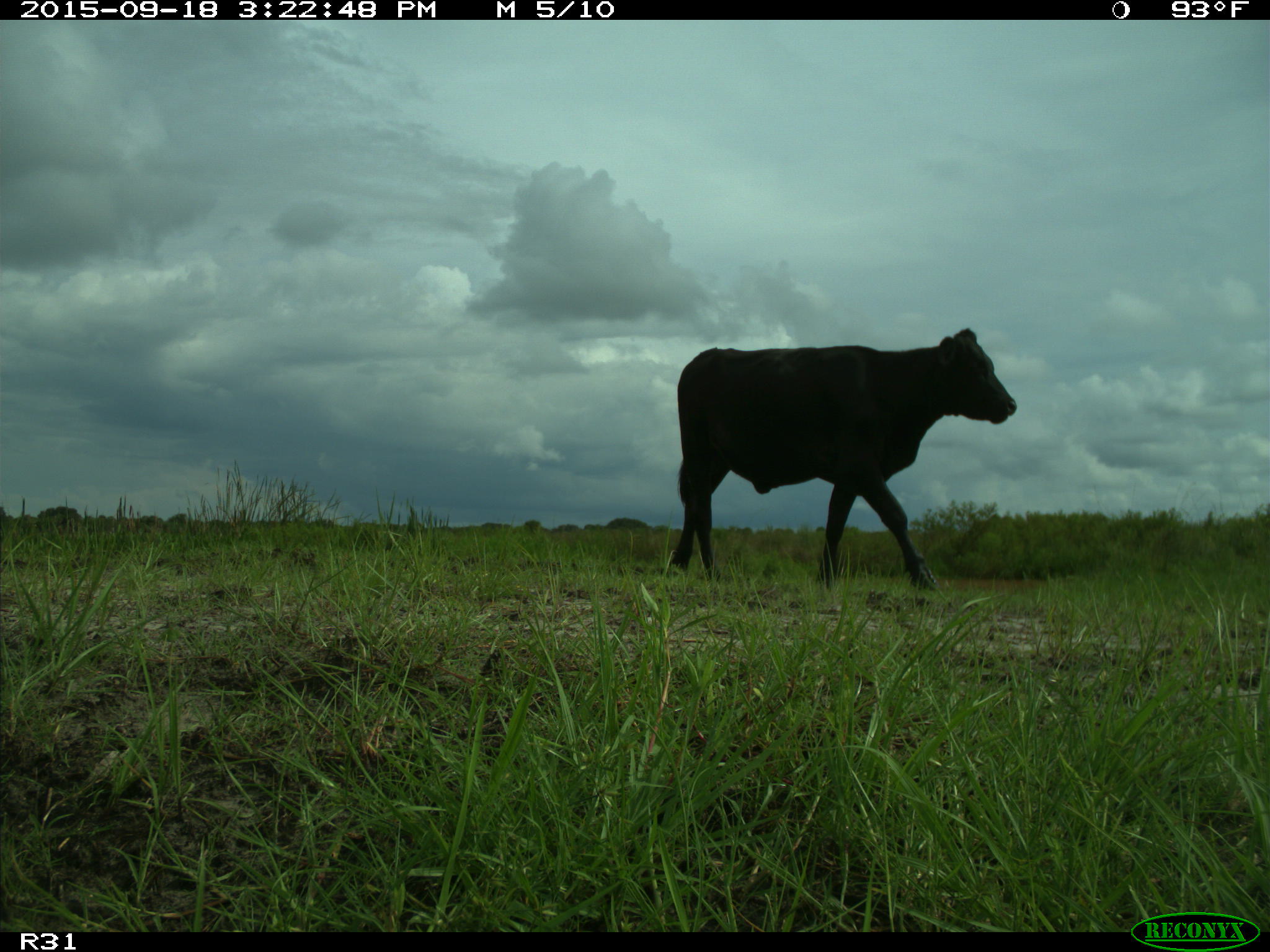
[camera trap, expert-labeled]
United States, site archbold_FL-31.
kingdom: Animalia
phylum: Chordata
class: Mammalia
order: Artiodactyla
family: Bovidae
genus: Bos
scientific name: Bos taurus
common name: domestic cow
Bos taurus (domestic cow).